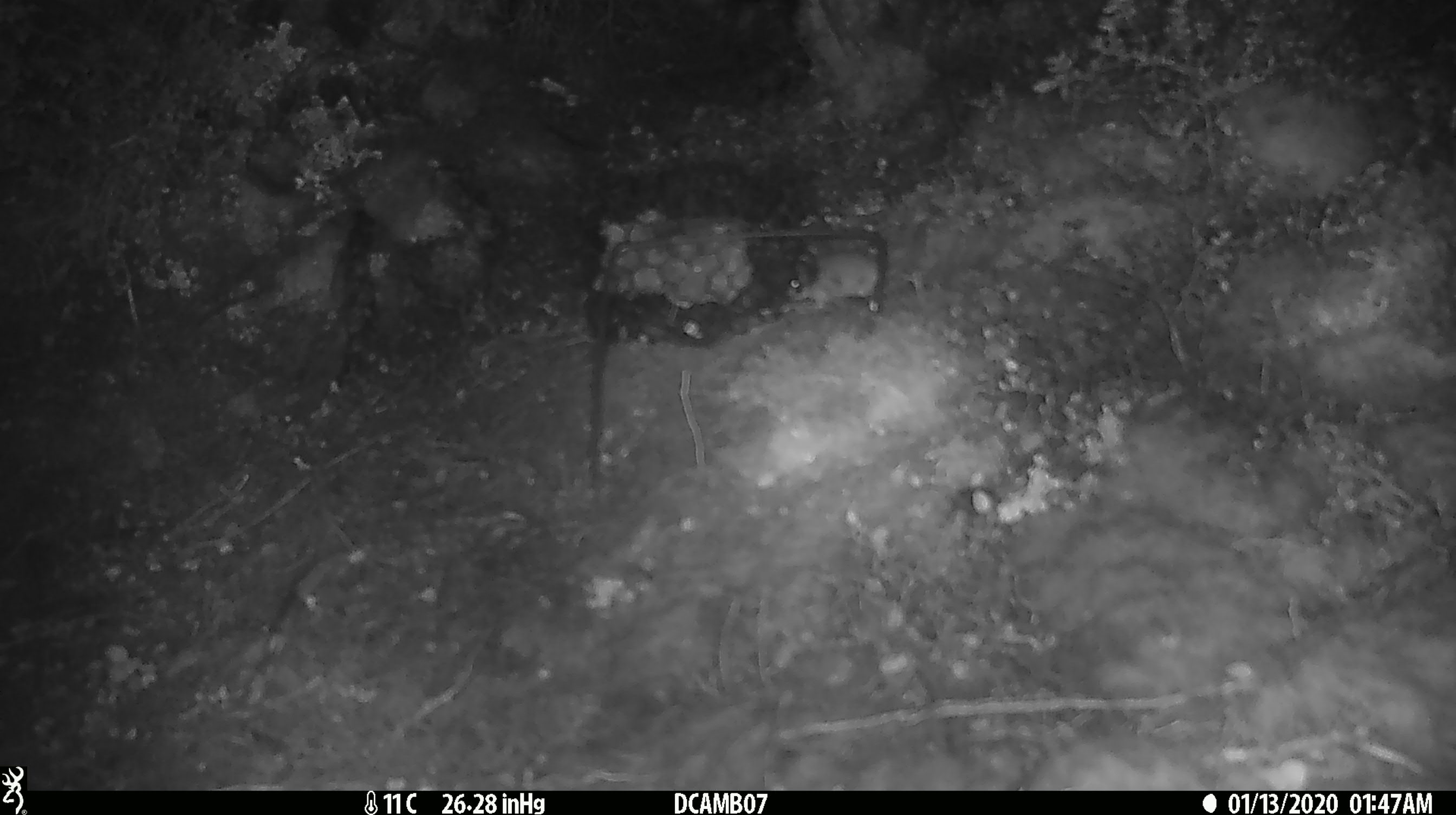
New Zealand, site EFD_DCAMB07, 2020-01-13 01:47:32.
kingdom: Animalia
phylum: Chordata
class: Mammalia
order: Rodentia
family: Muridae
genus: Mus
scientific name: Mus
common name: mouse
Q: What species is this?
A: Mouse (Mus).